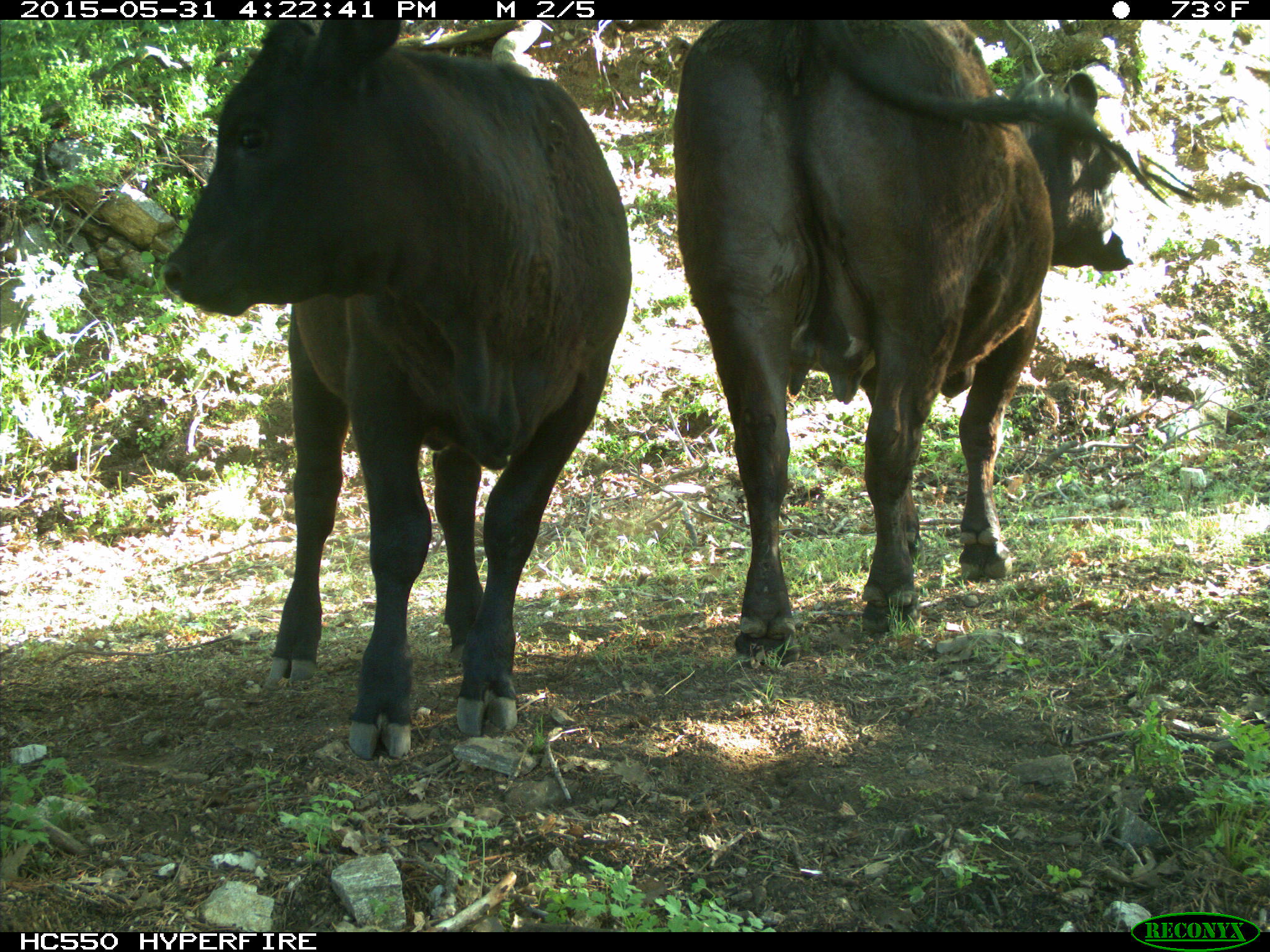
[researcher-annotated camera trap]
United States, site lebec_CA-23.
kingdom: Animalia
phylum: Chordata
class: Mammalia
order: Artiodactyla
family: Bovidae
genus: Bos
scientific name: Bos taurus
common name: domestic cow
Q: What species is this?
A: Bos taurus (domestic cow).